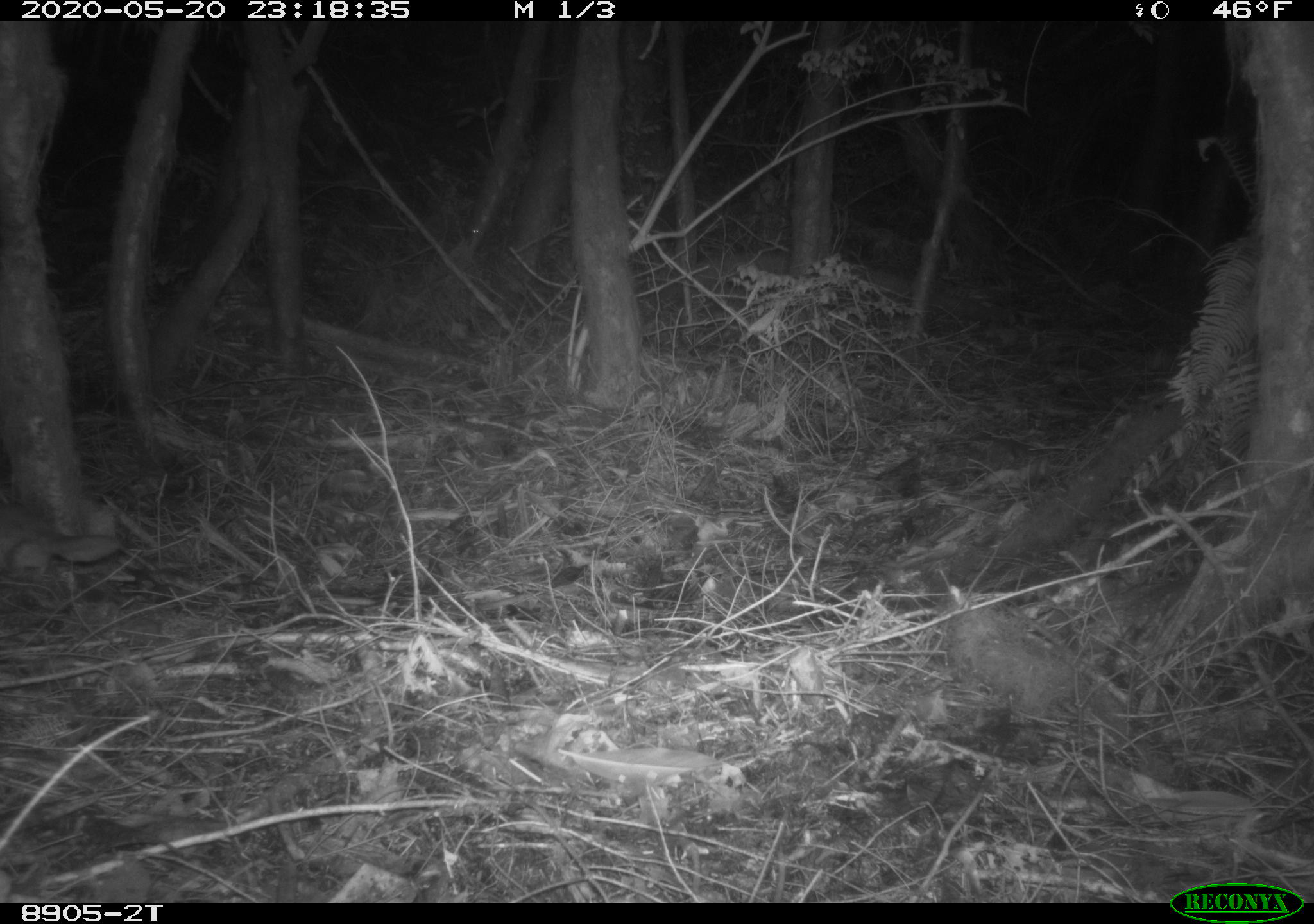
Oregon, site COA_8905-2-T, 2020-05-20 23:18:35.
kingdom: Animalia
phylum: Chordata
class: Mammalia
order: Rodentia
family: Sciuridae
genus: Glaucomys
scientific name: Glaucomys oregonensis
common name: humboldt's flying squirrel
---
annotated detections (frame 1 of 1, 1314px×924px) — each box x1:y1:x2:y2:
humboldt's flying squirrel: 0:493:137:595